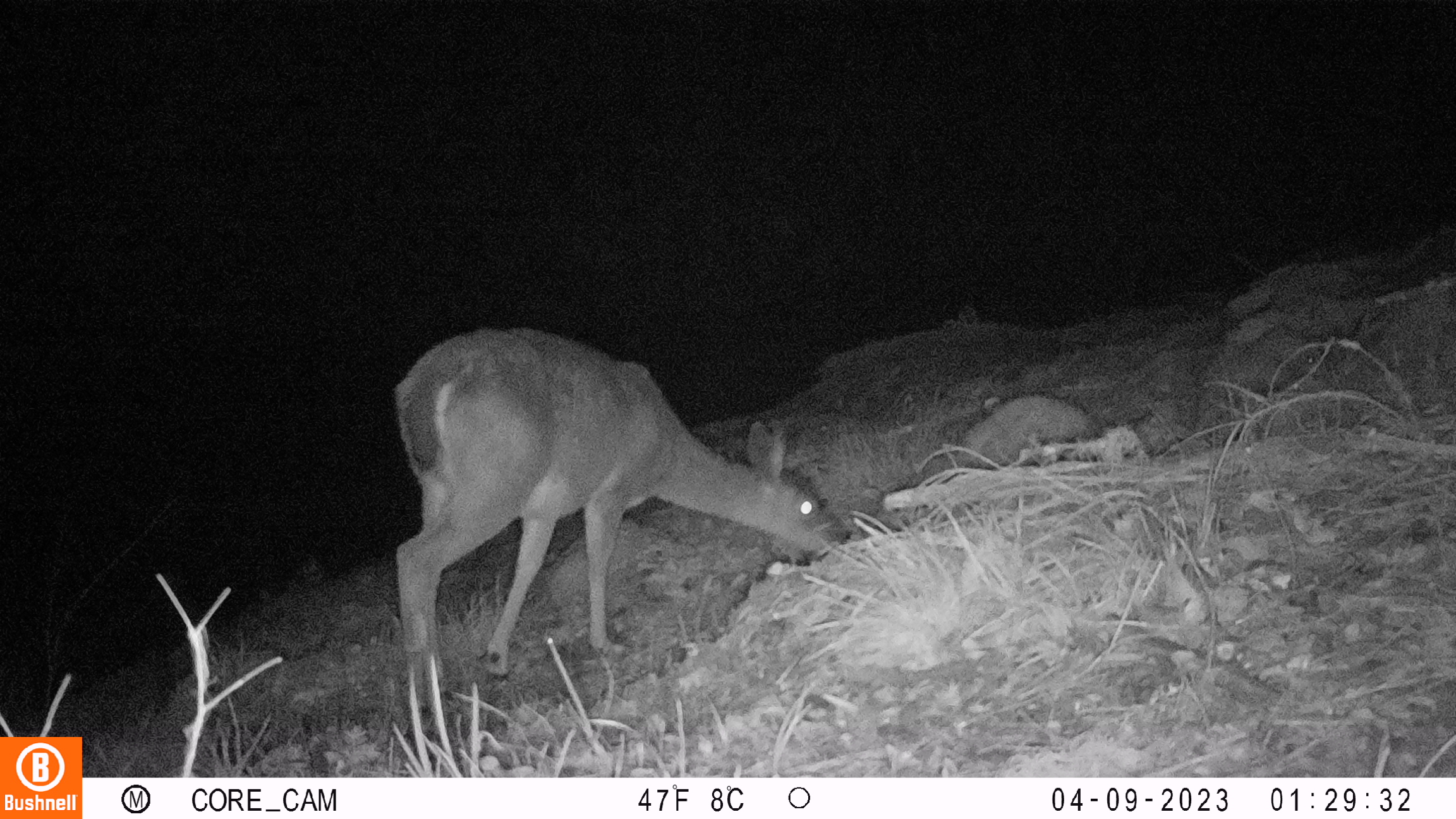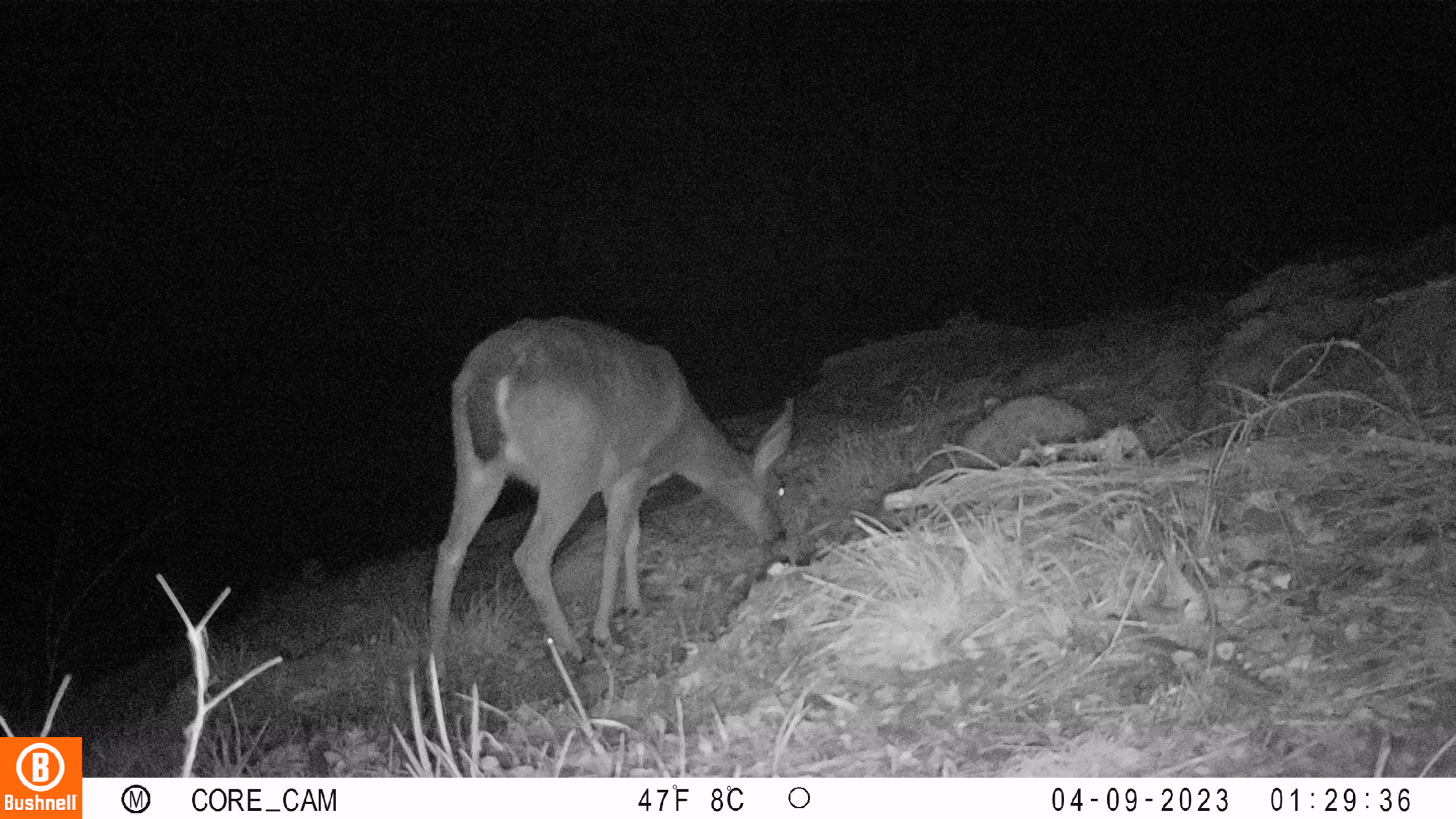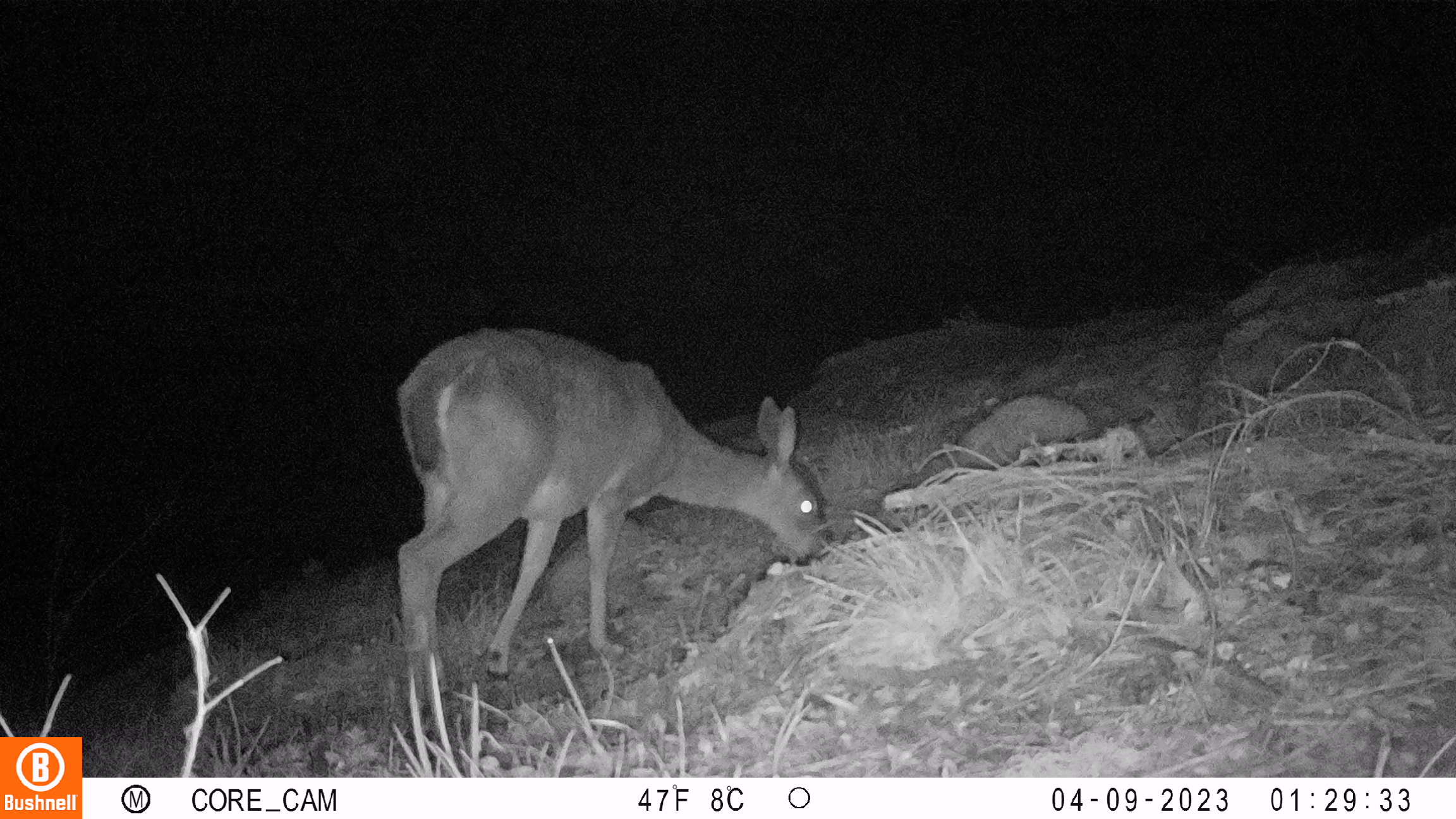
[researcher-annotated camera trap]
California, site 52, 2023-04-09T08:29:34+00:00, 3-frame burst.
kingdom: Animalia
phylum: Chordata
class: Mammalia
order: Artiodactyla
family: Cervidae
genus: Odocoileus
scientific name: Odocoileus hemionus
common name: mule deer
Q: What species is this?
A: Mule deer (Odocoileus hemionus).